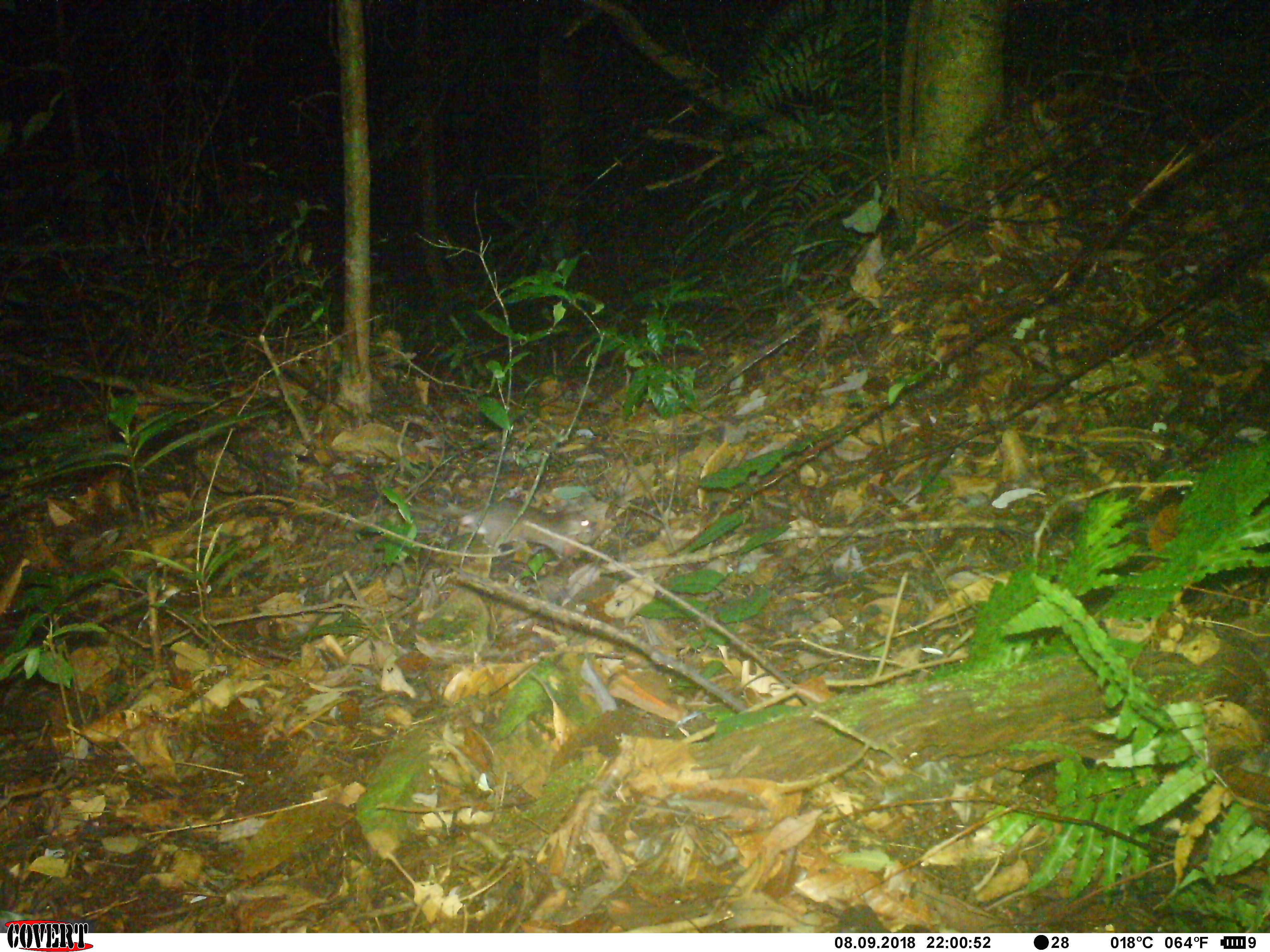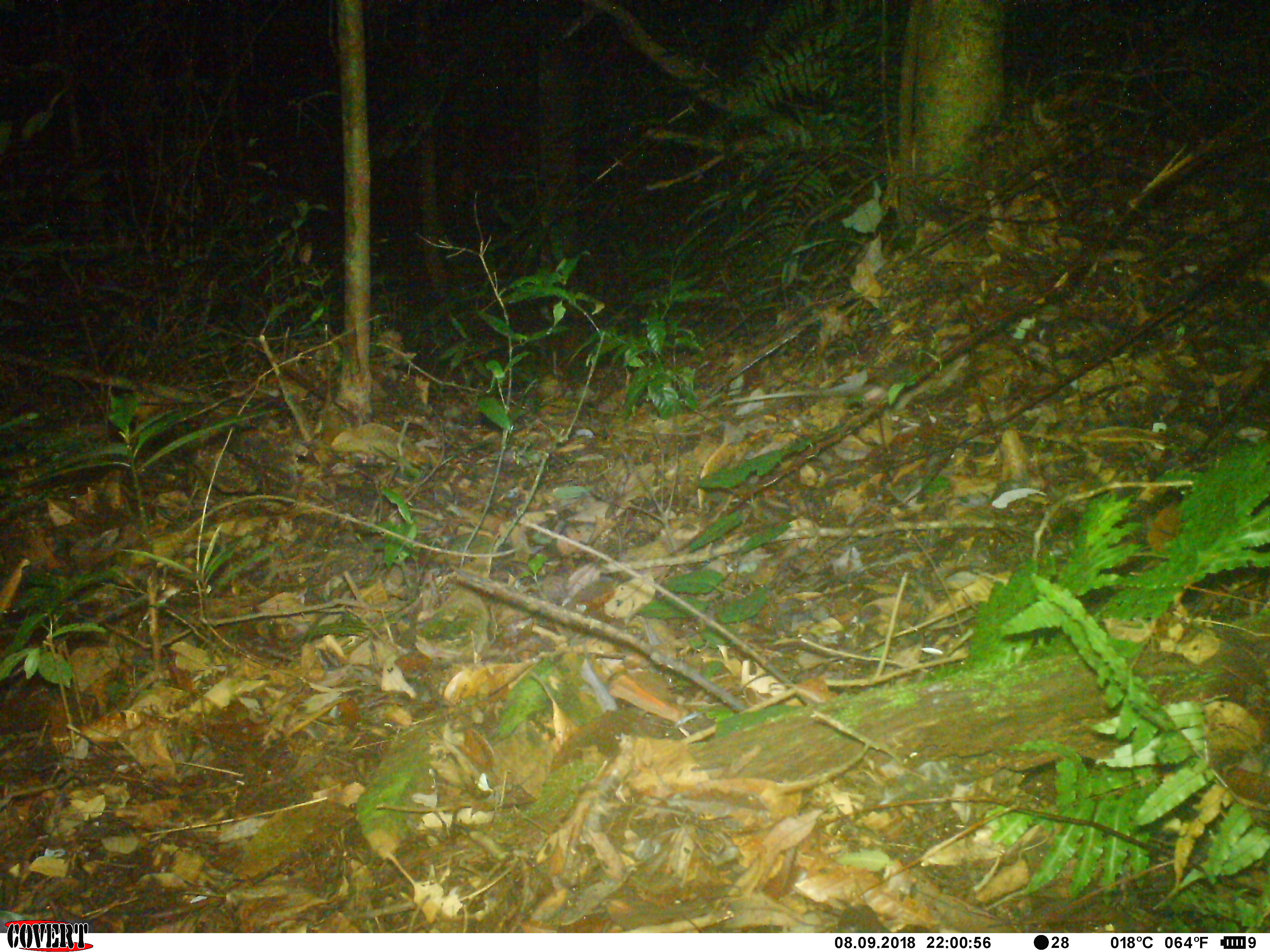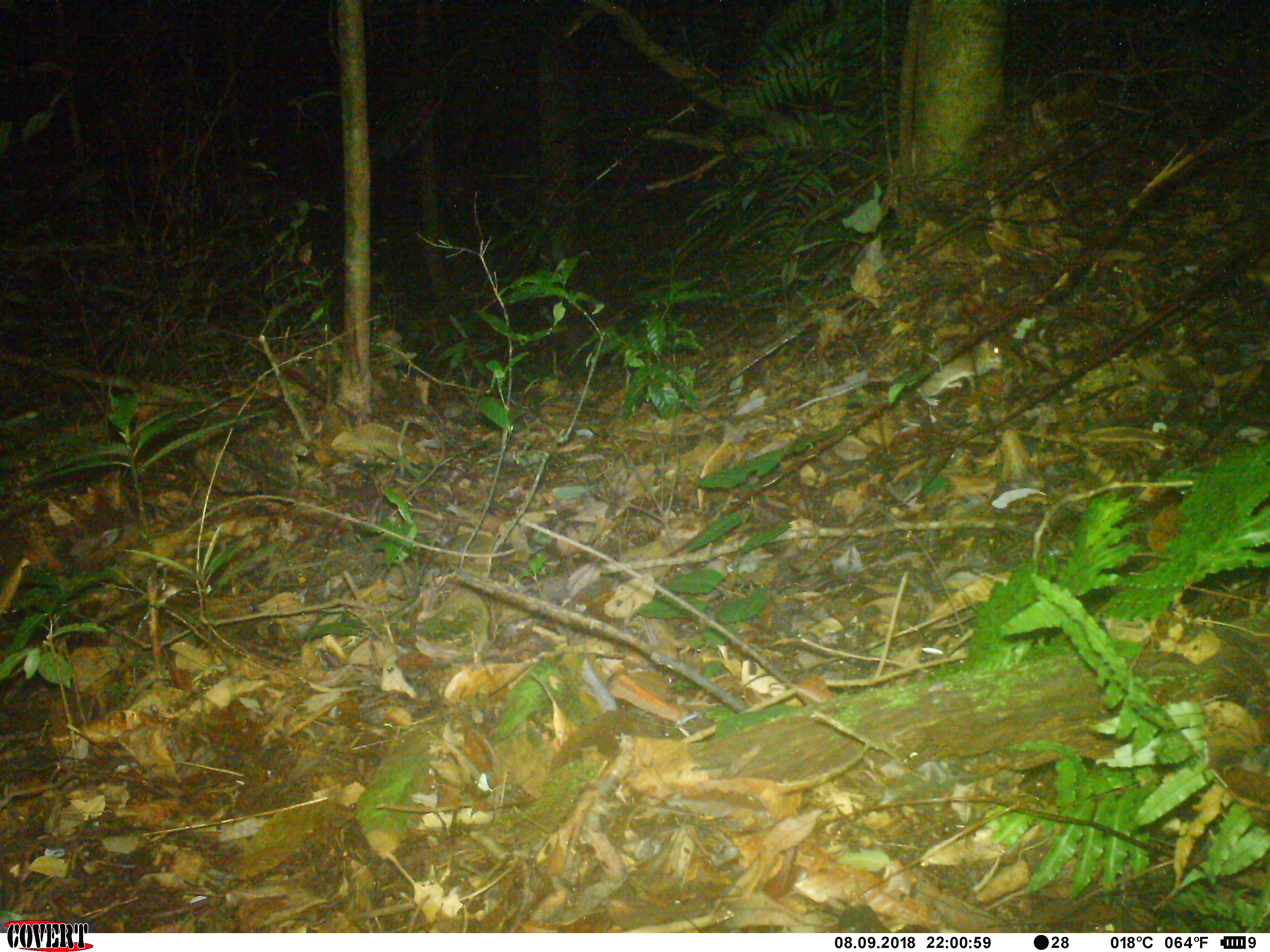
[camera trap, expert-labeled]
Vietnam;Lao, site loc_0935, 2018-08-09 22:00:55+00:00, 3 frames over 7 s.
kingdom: Animalia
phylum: Chordata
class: Mammalia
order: Rodentia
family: Muridae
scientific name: Muridae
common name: old-world mice and rats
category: unidentified murid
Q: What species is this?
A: Unidentified murid (old-world mice and rats) (Muridae).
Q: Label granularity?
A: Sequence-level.